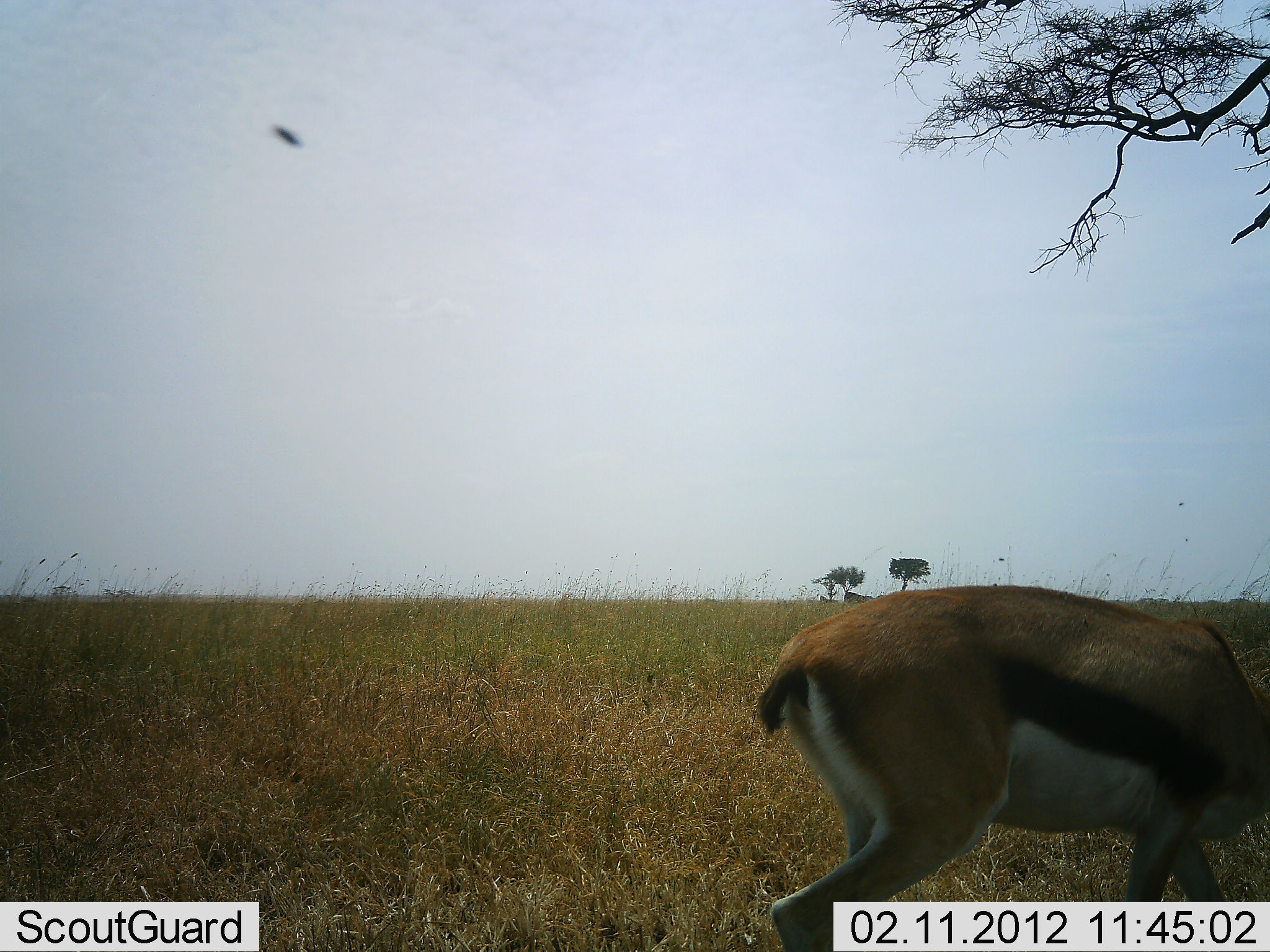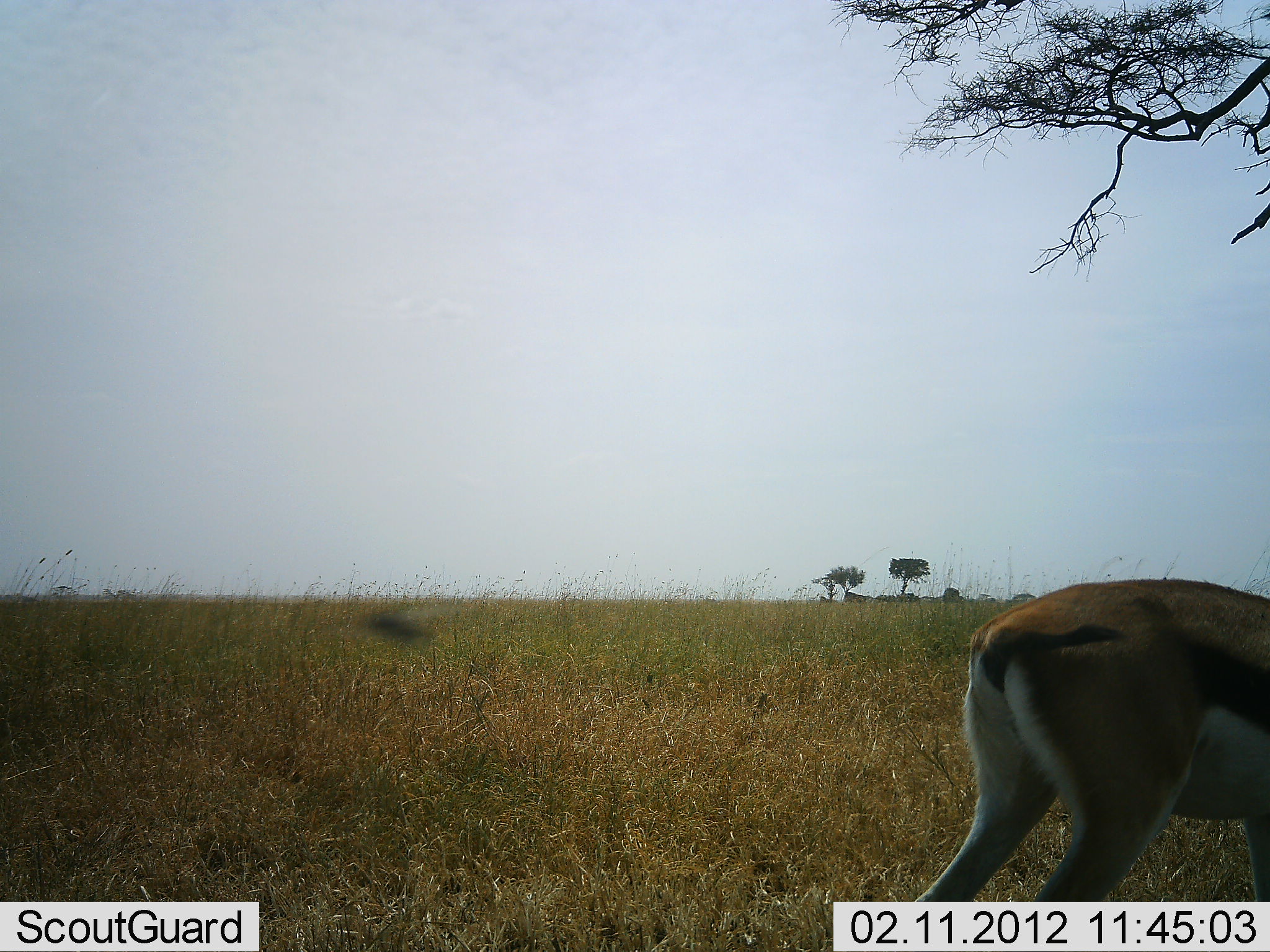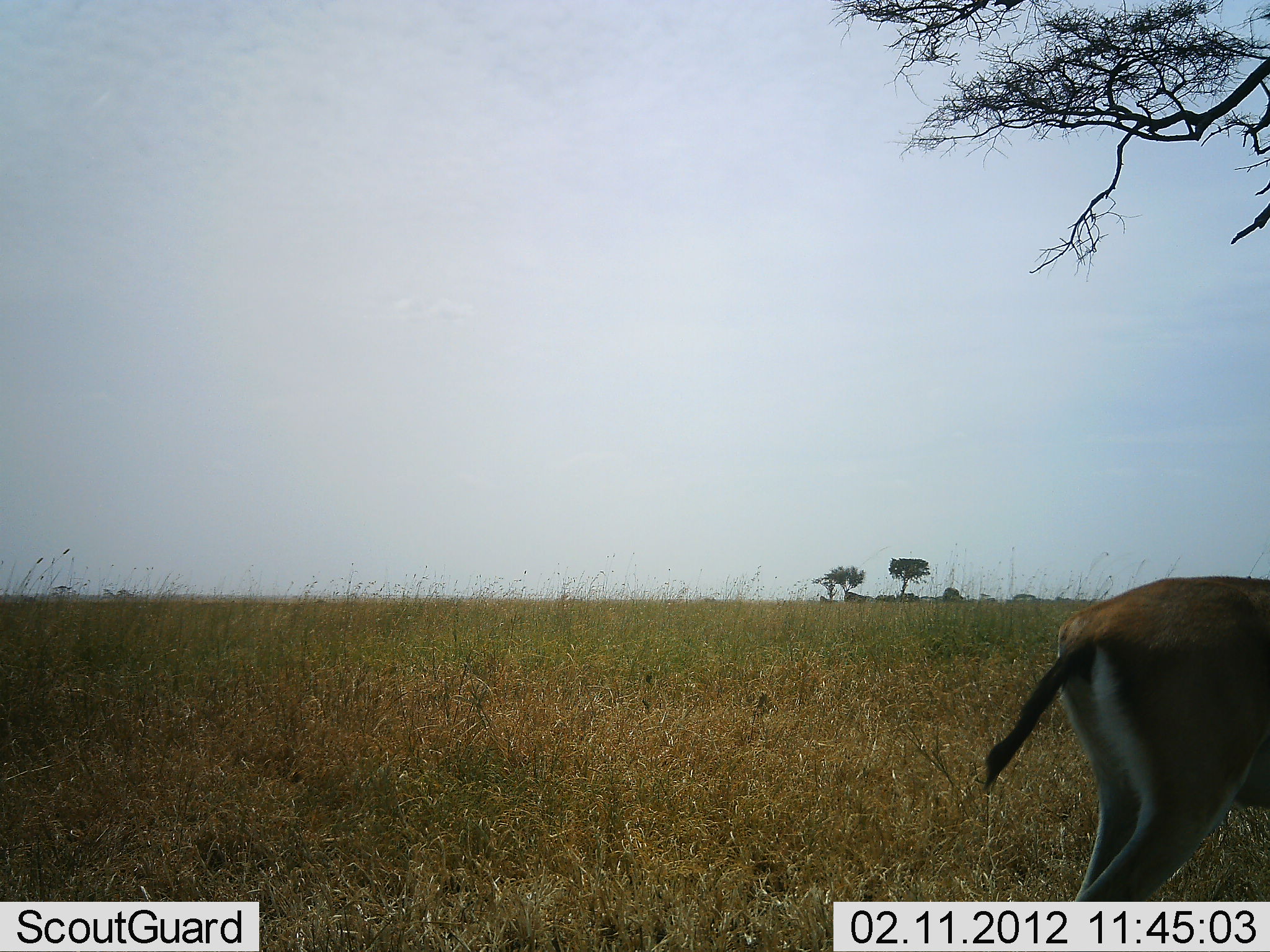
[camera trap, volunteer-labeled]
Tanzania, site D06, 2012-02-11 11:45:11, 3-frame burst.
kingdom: Animalia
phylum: Chordata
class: Mammalia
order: Artiodactyla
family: Bovidae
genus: Eudorcas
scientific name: Eudorcas thomsonii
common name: thomson's gazelle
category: gazellethomsons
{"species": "gazellethomsons (thomson's gazelle) (Eudorcas thomsonii)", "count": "1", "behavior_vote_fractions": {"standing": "6%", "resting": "0%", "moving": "67%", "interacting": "0%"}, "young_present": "0%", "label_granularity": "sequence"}